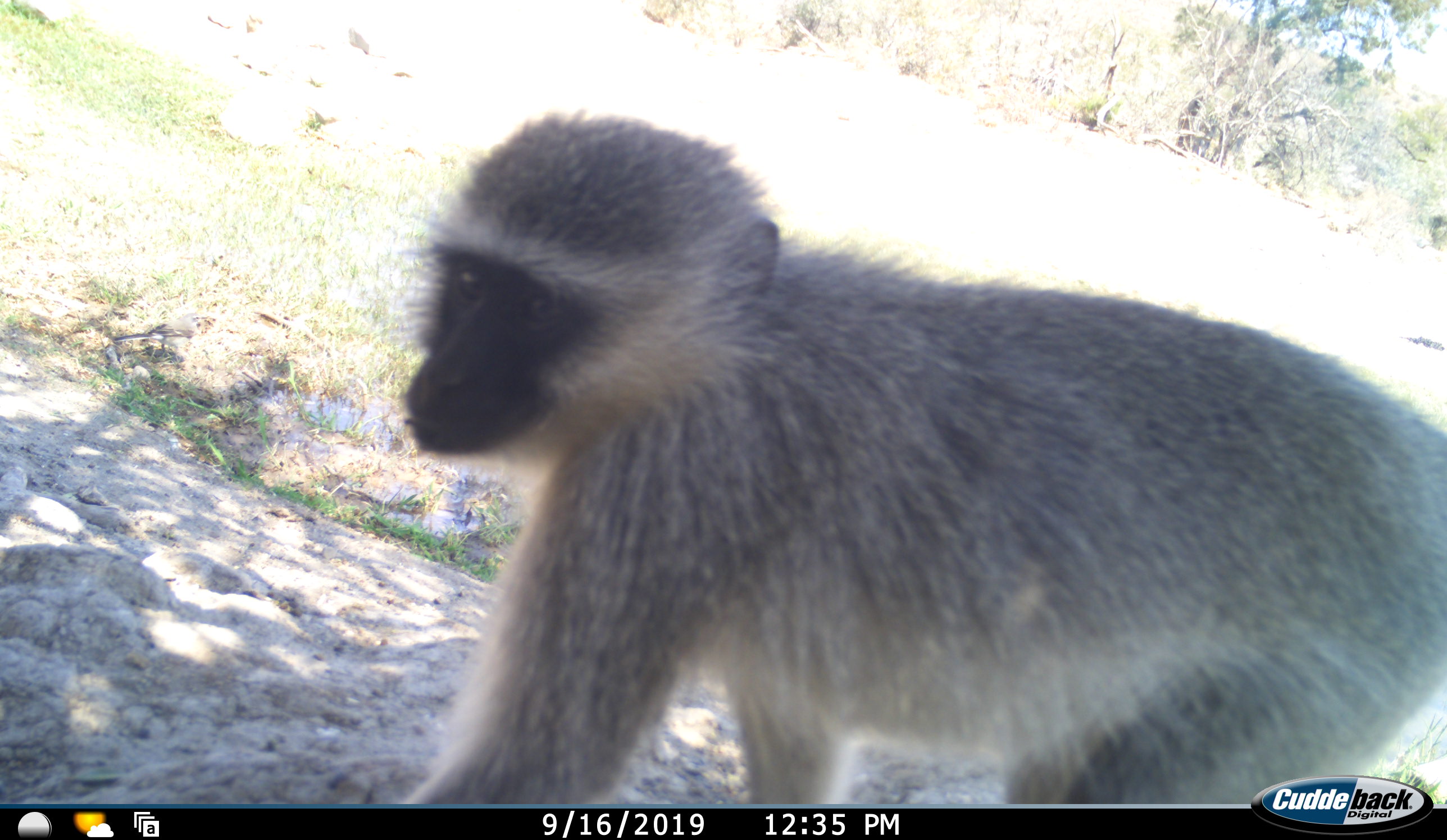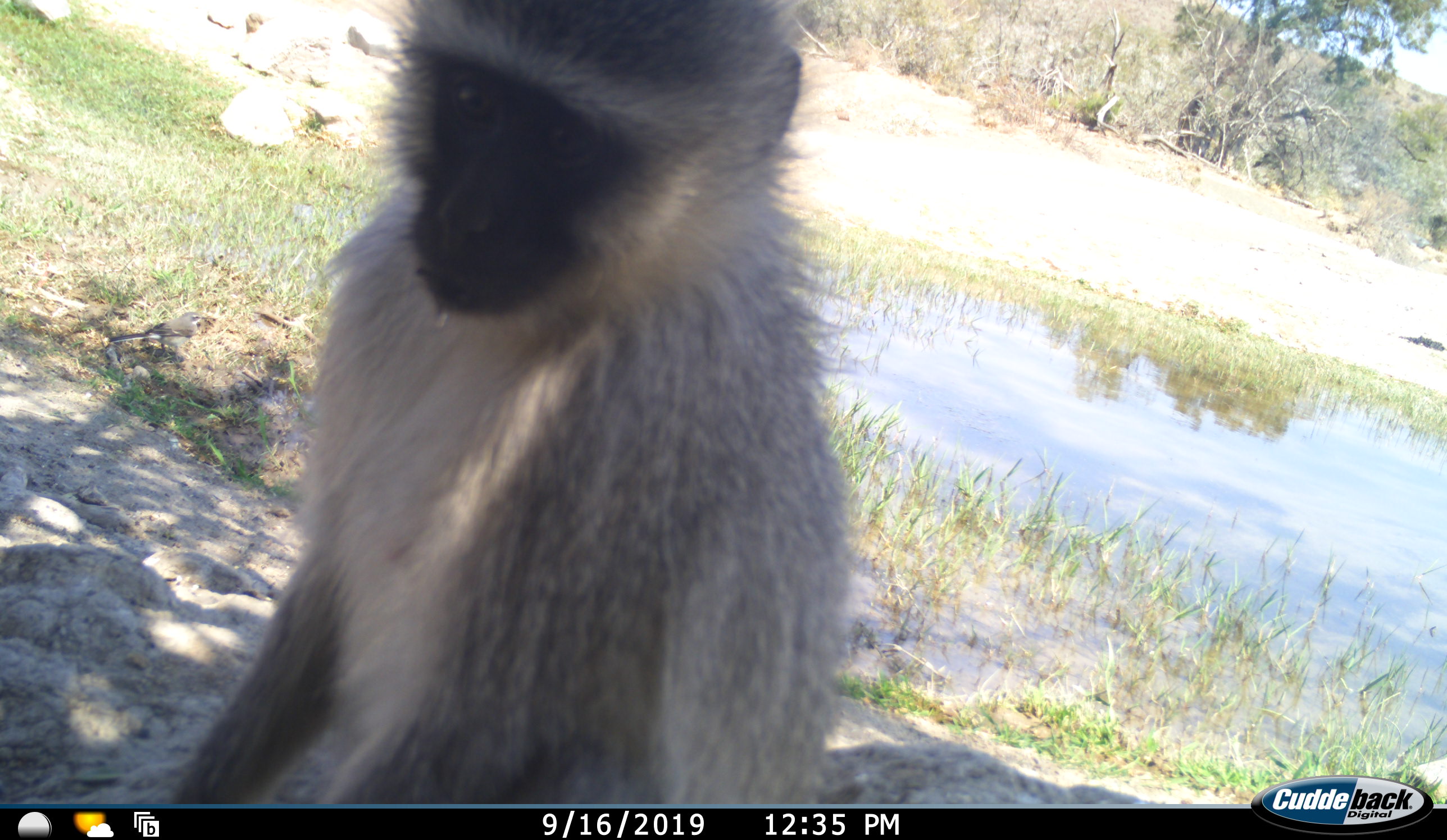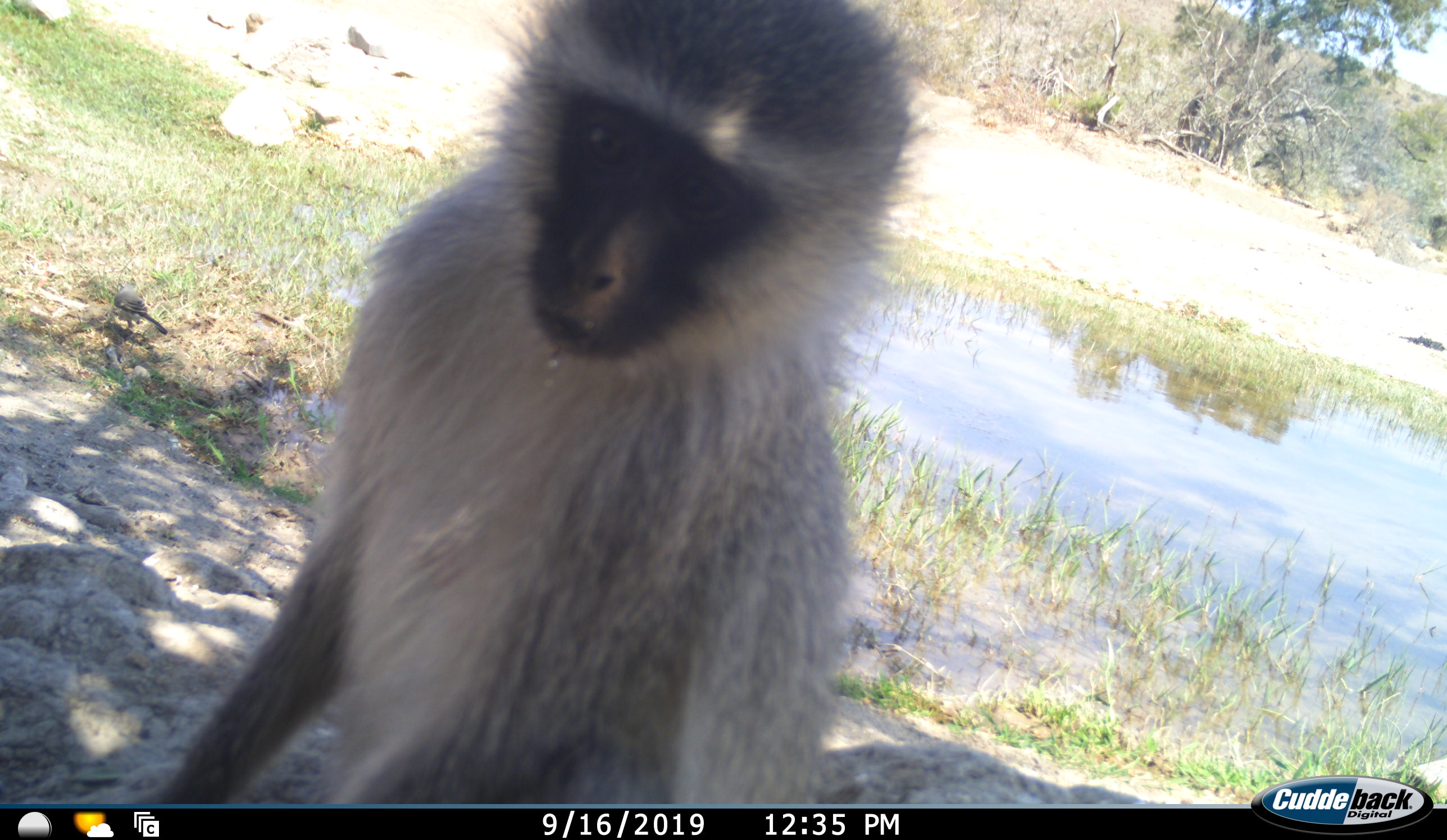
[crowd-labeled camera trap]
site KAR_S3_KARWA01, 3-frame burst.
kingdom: Animalia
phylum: Chordata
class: Mammalia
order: Primates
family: Cercopithecidae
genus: Chlorocebus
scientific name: Chlorocebus pygerythrus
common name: vervet monkey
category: monkeyvervet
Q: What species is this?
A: Monkeyvervet (vervet monkey) (Chlorocebus pygerythrus).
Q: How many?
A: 1.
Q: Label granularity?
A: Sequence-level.